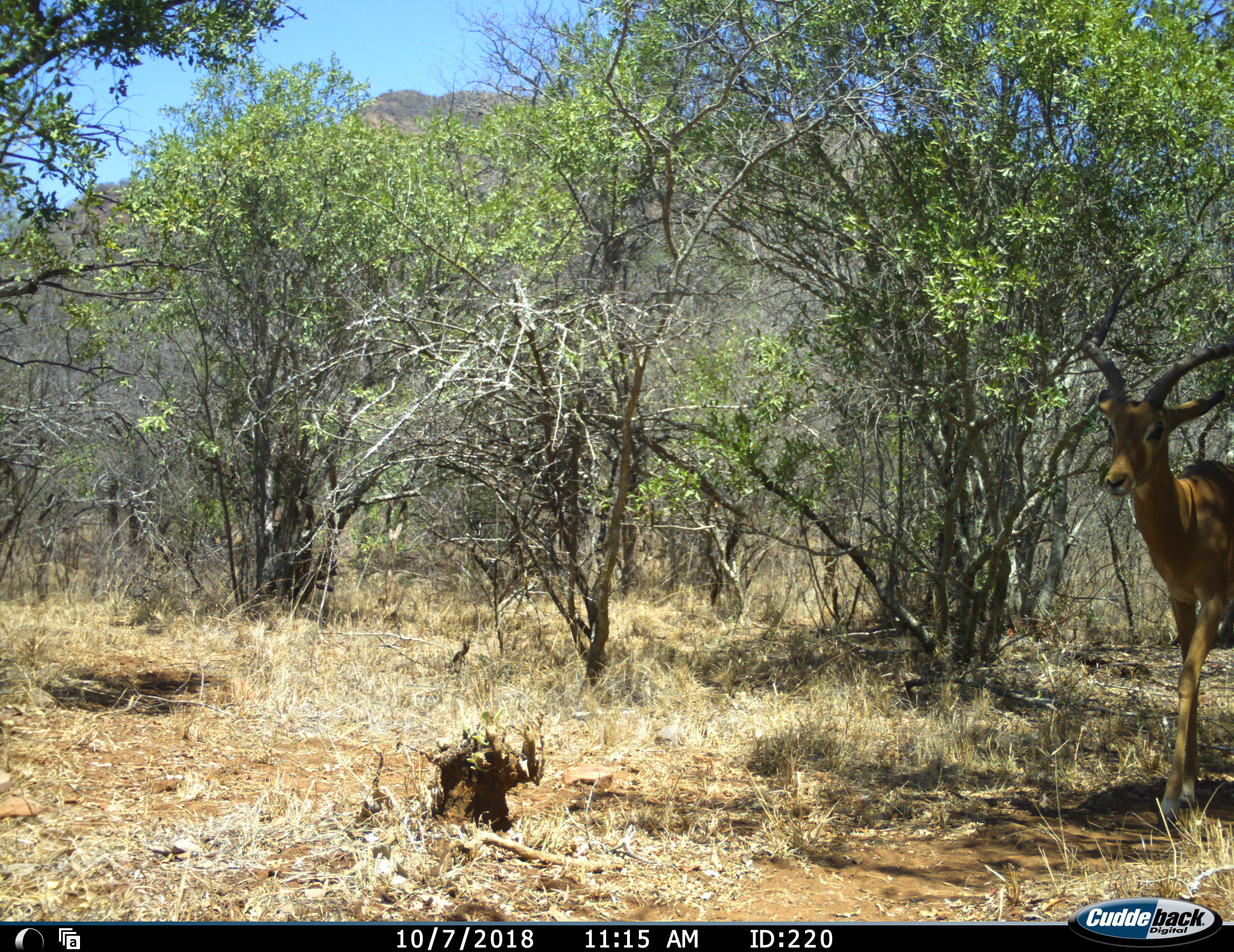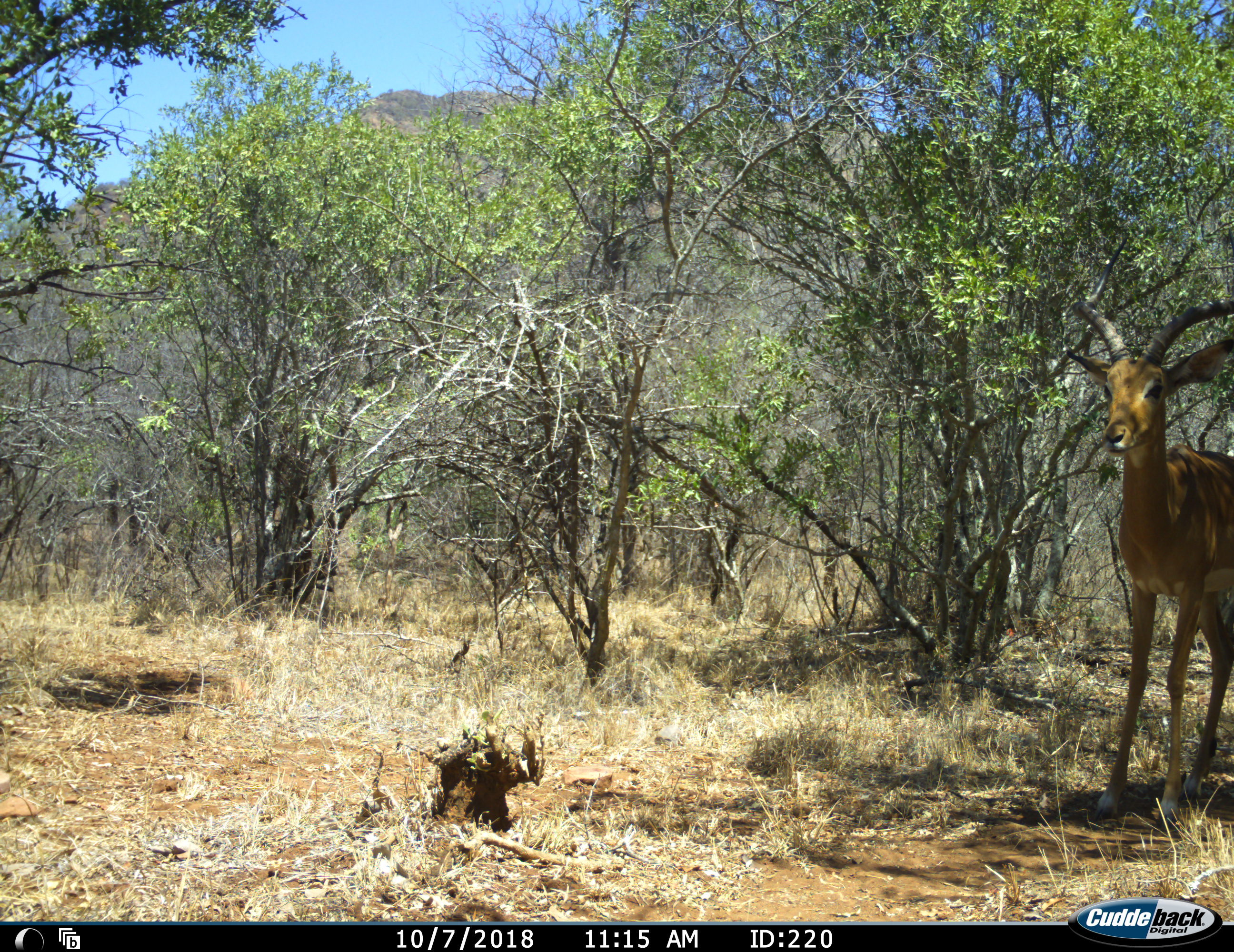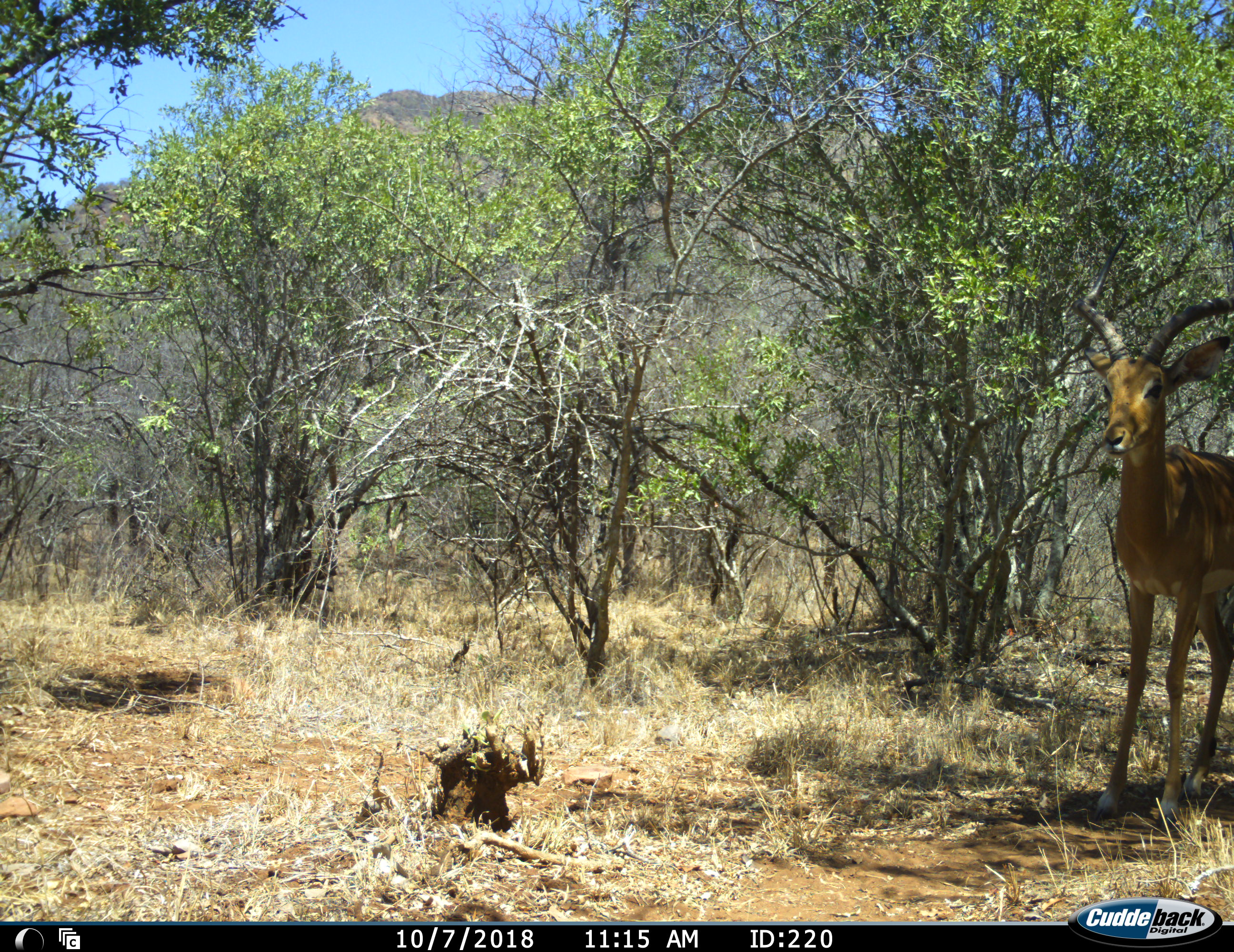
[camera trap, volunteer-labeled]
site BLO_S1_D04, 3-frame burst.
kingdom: Animalia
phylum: Chordata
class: Mammalia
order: Artiodactyla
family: Bovidae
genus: Aepyceros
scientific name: Aepyceros melampus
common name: impala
Impala (Aepyceros melampus), count 1. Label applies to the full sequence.